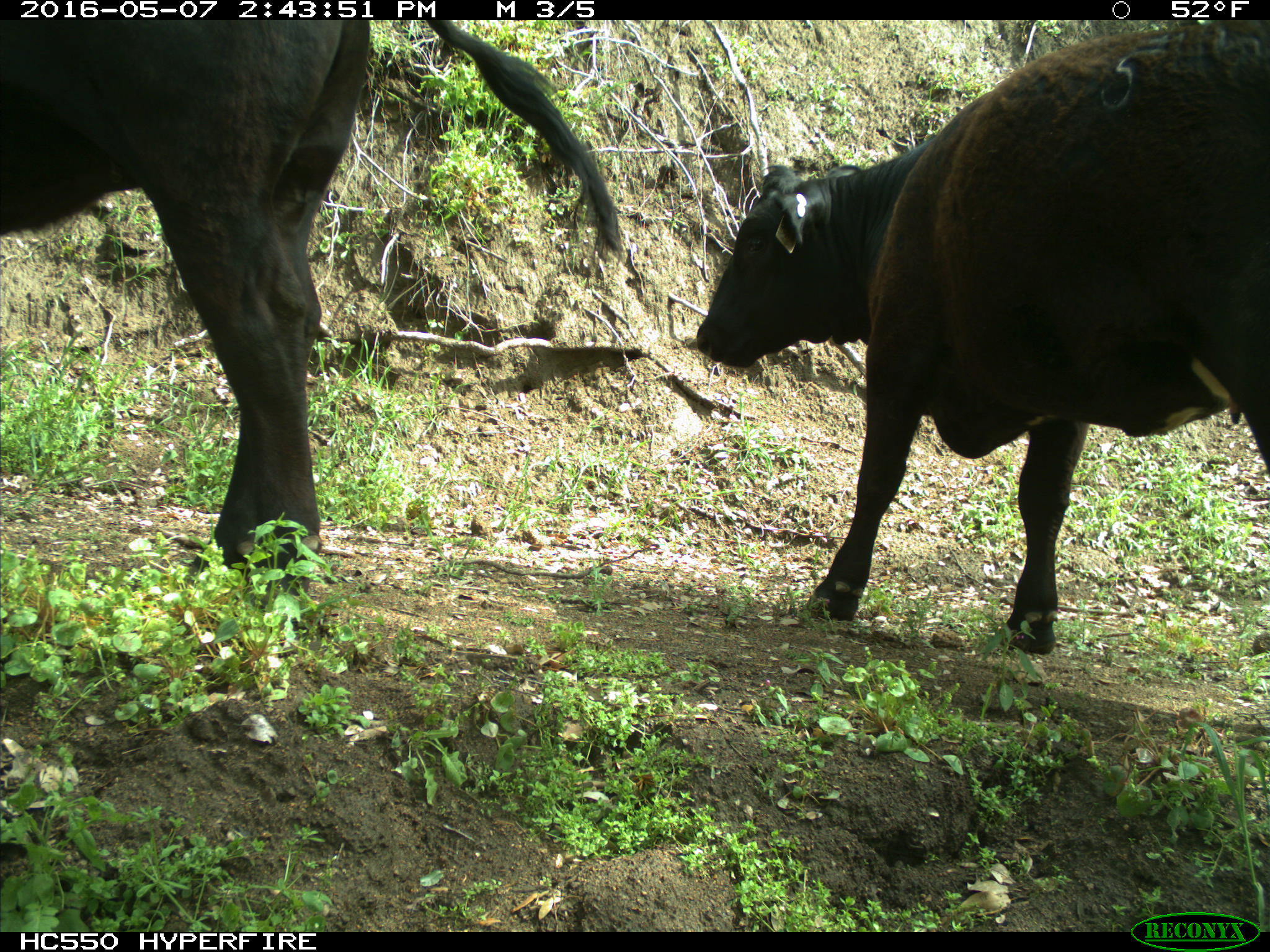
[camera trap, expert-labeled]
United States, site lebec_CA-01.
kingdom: Animalia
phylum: Chordata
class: Mammalia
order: Artiodactyla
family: Bovidae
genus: Bos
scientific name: Bos taurus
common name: domestic cow